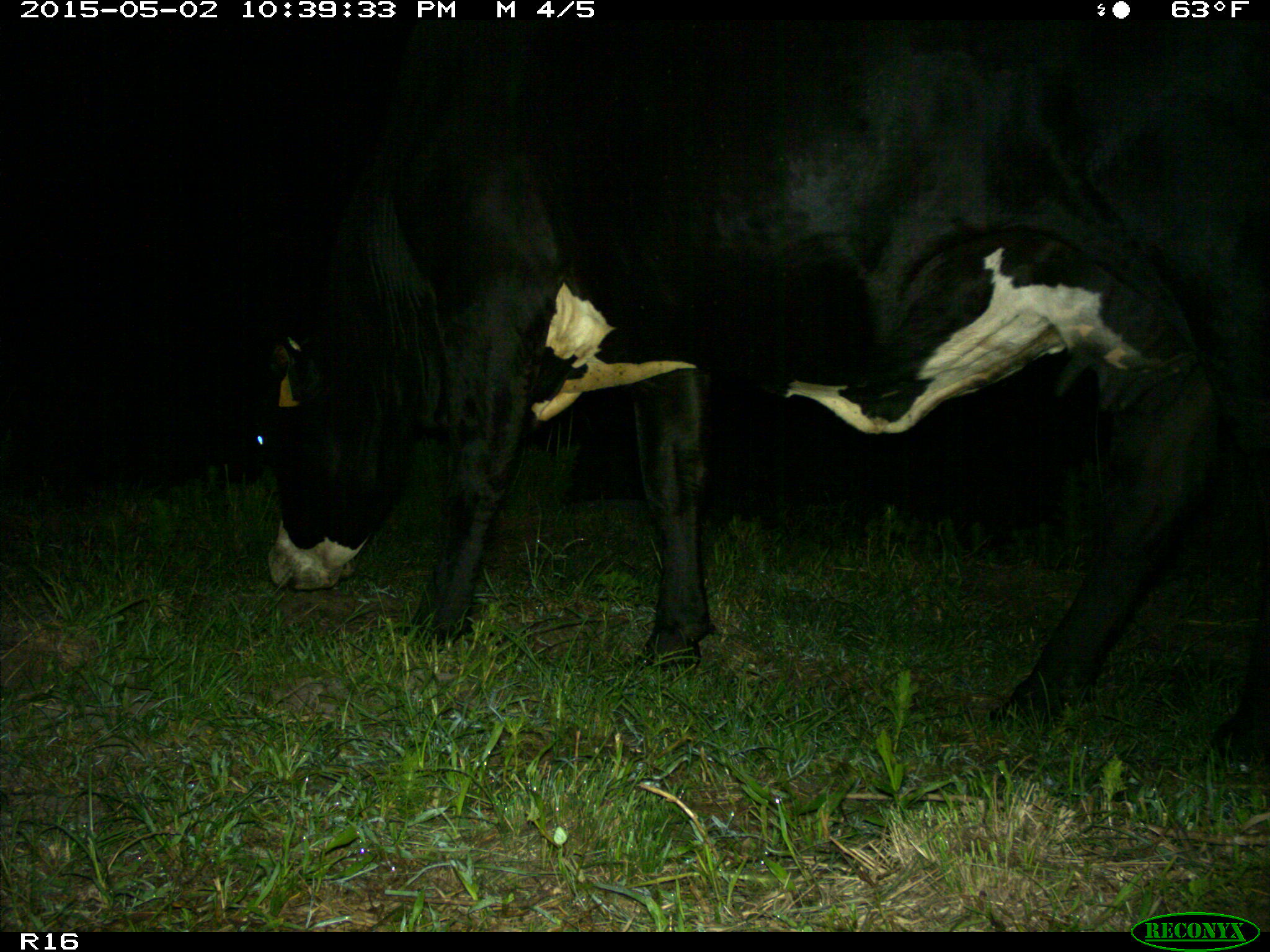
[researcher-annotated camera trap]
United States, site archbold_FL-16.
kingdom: Animalia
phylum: Chordata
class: Mammalia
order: Artiodactyla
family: Bovidae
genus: Bos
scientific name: Bos taurus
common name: domestic cow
Bos taurus (domestic cow).